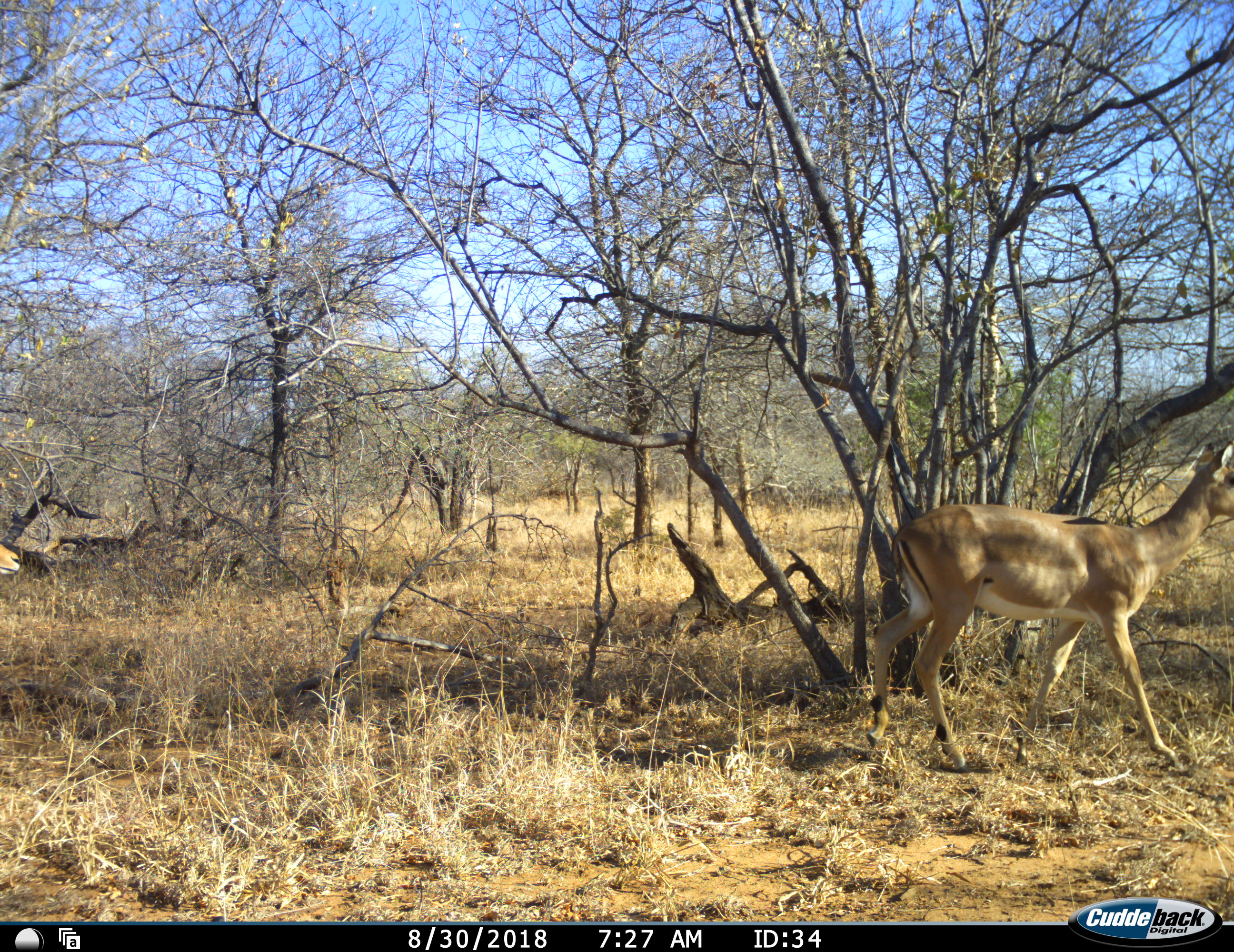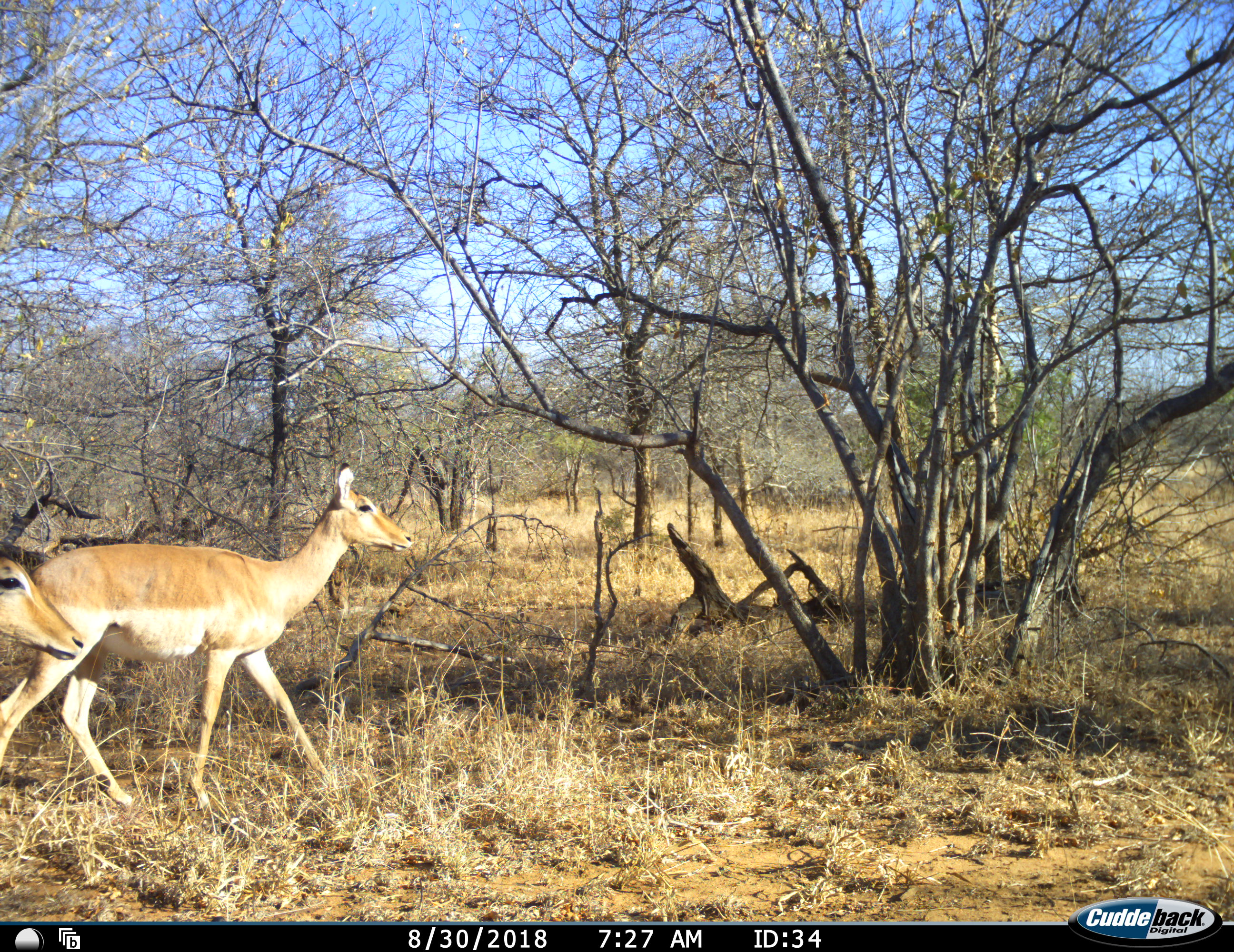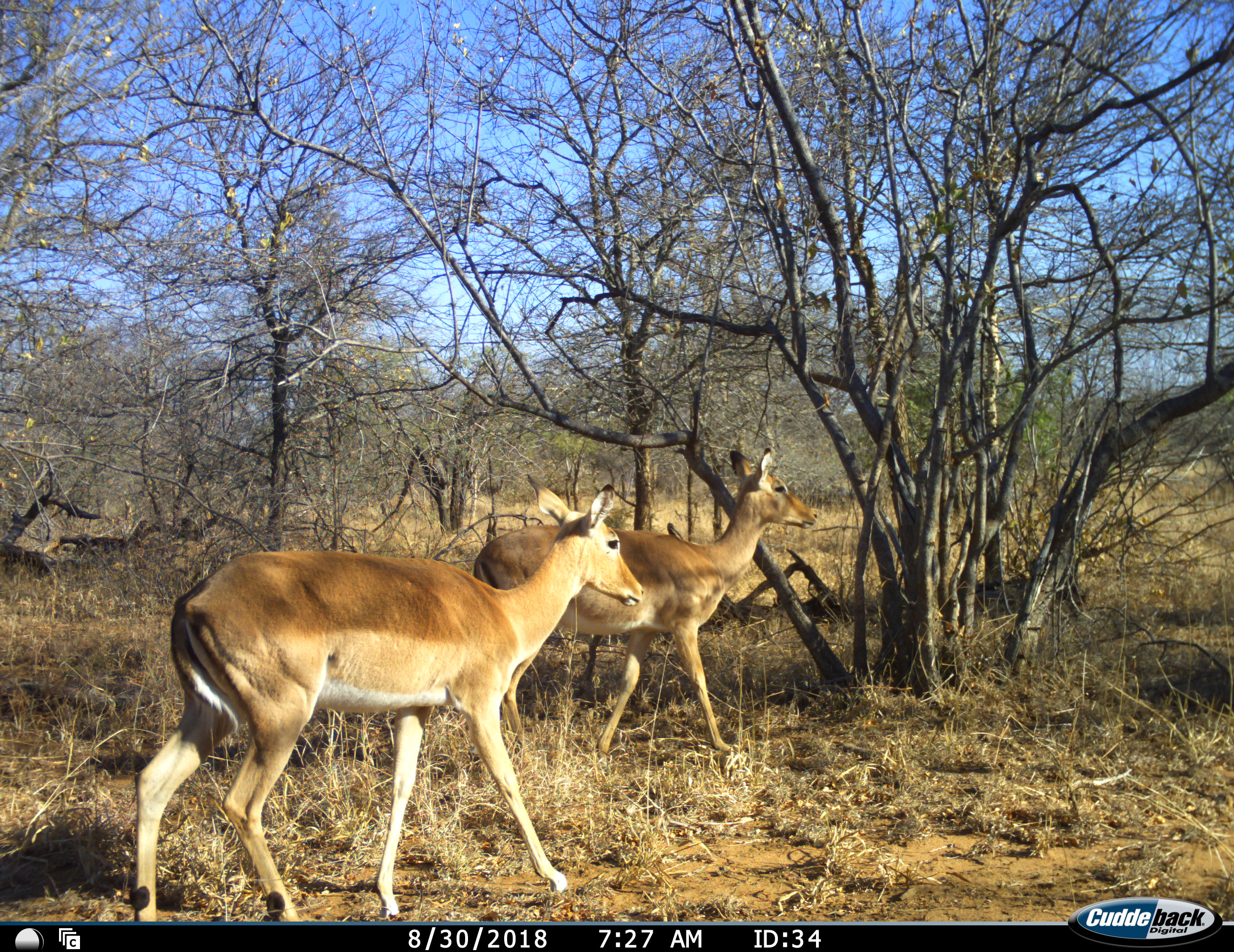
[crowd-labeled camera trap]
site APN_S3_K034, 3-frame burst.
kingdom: Animalia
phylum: Chordata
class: Mammalia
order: Artiodactyla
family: Bovidae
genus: Aepyceros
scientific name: Aepyceros melampus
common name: impala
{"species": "impala (Aepyceros melampus)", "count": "3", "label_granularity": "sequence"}